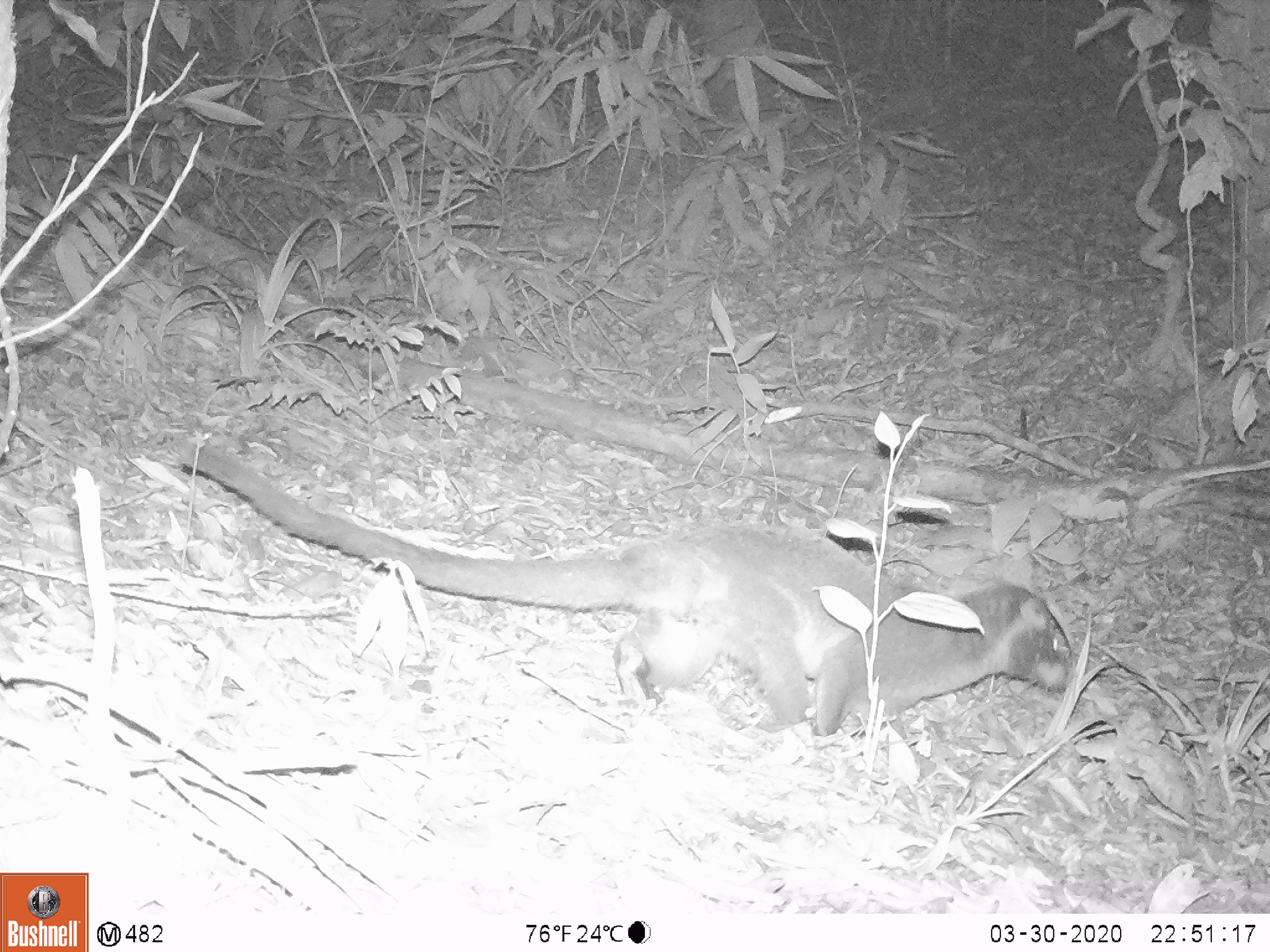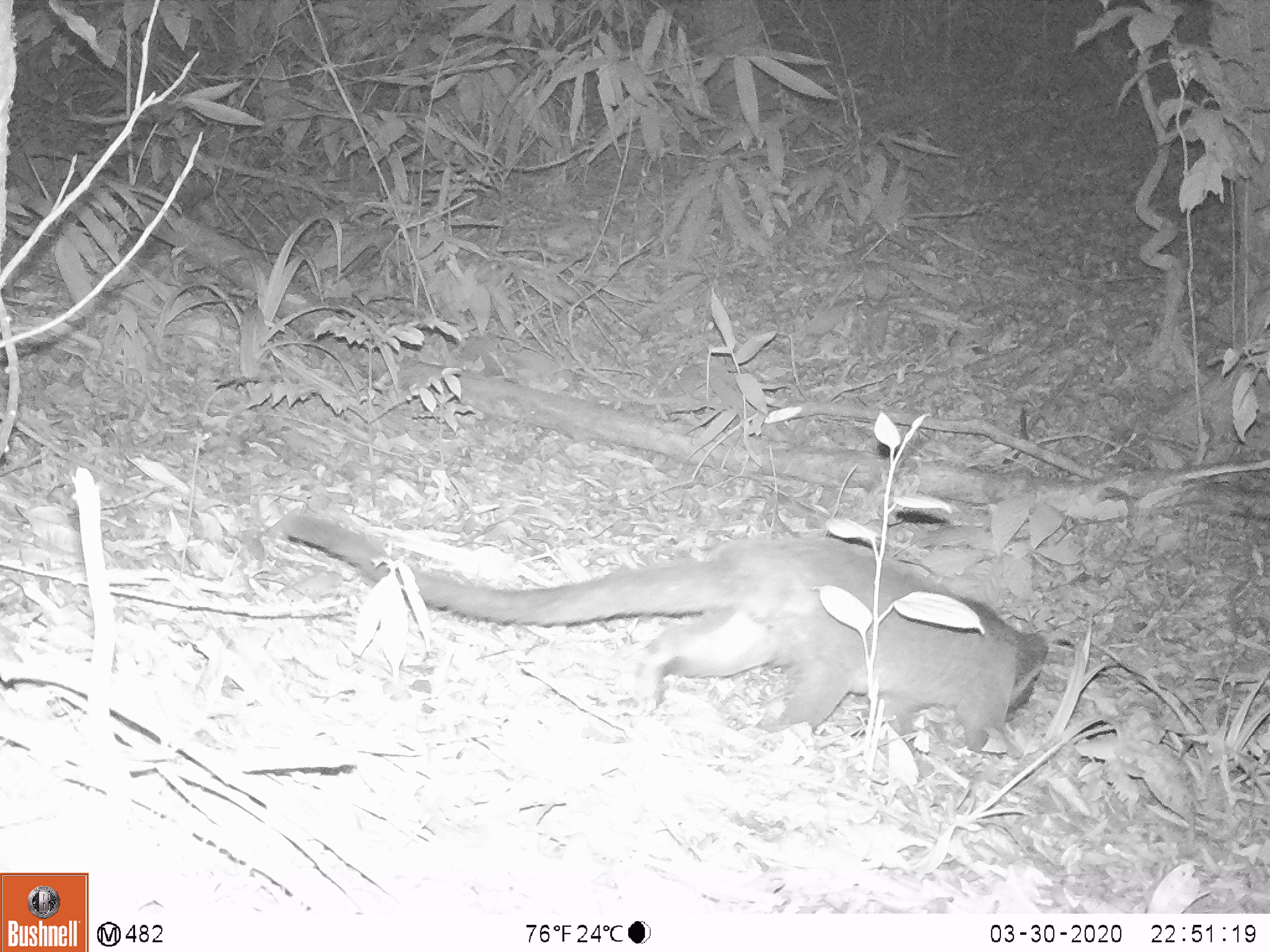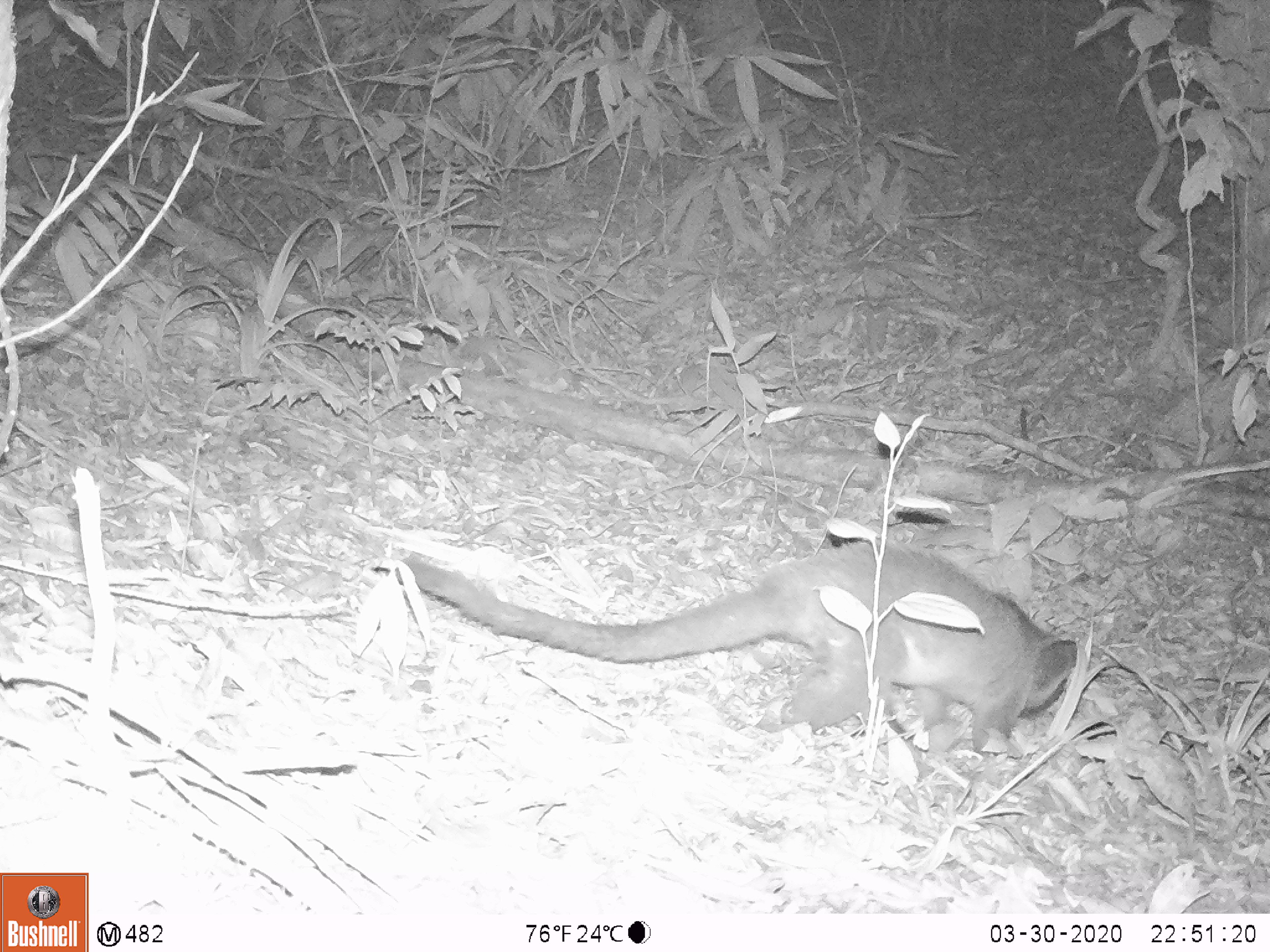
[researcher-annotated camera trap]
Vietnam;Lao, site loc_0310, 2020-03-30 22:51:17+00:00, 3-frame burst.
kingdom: Animalia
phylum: Chordata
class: Mammalia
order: Carnivora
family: Viverridae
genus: Paguma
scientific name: Paguma larvata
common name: masked palm civet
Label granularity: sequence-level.